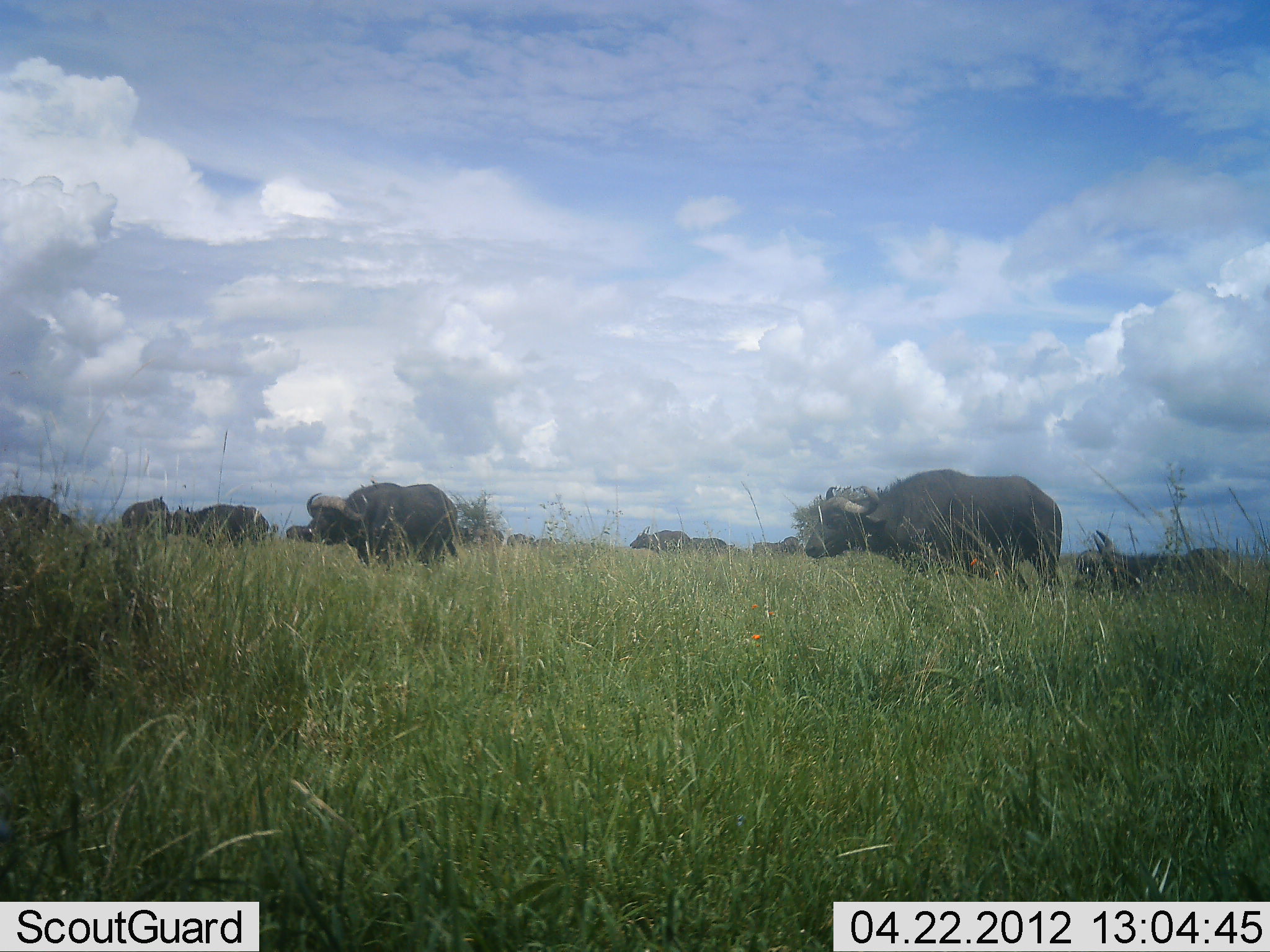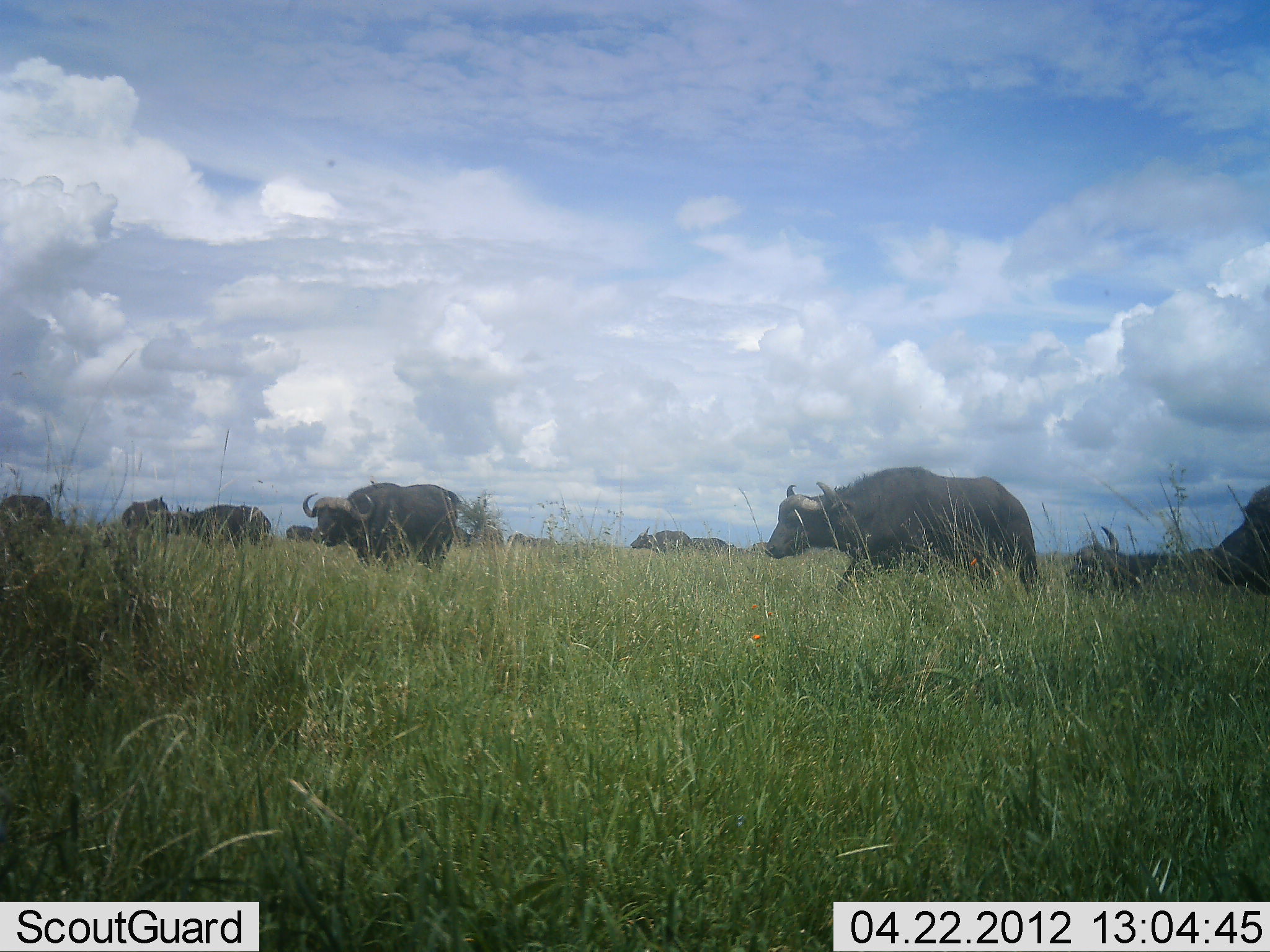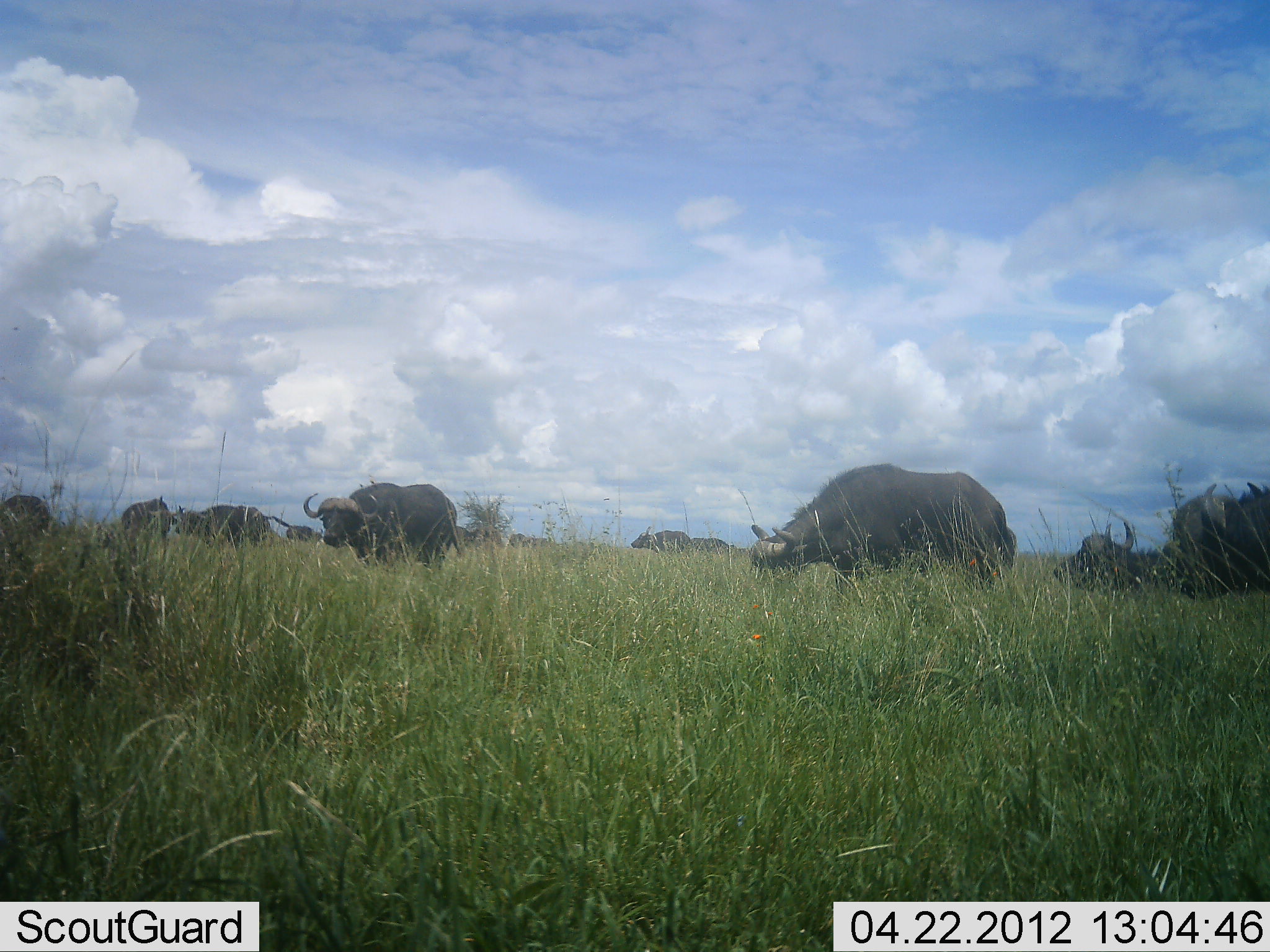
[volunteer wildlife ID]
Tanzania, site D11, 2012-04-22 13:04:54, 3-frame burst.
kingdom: Animalia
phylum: Chordata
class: Mammalia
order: Artiodactyla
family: Bovidae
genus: Syncerus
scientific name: Syncerus caffer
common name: cape buffalo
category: buffalo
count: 10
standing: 50%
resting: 14%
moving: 93%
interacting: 0%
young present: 0%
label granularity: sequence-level